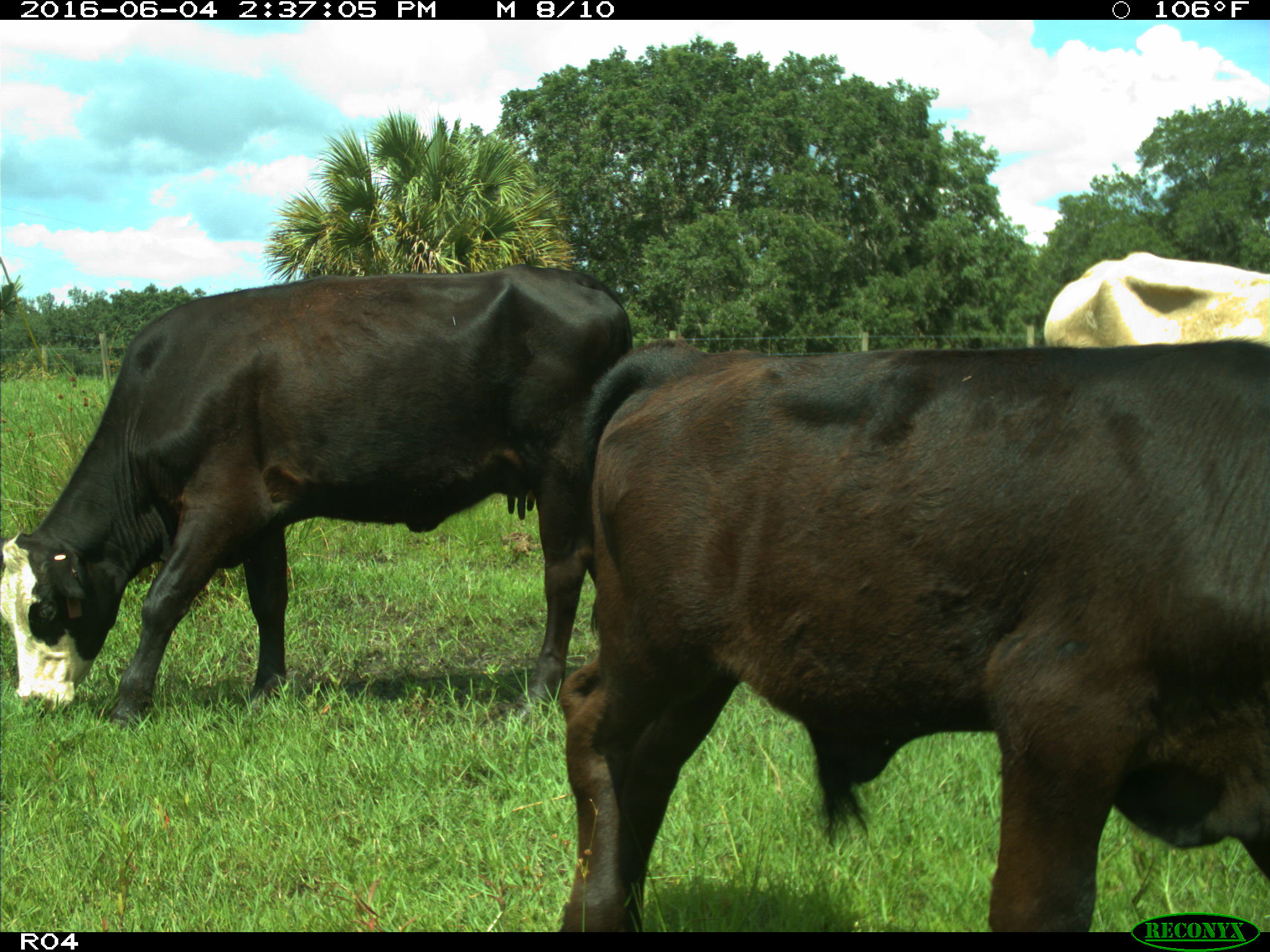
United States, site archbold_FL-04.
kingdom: Animalia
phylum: Chordata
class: Mammalia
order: Artiodactyla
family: Bovidae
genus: Bos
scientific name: Bos taurus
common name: domestic cow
Bos taurus (domestic cow).